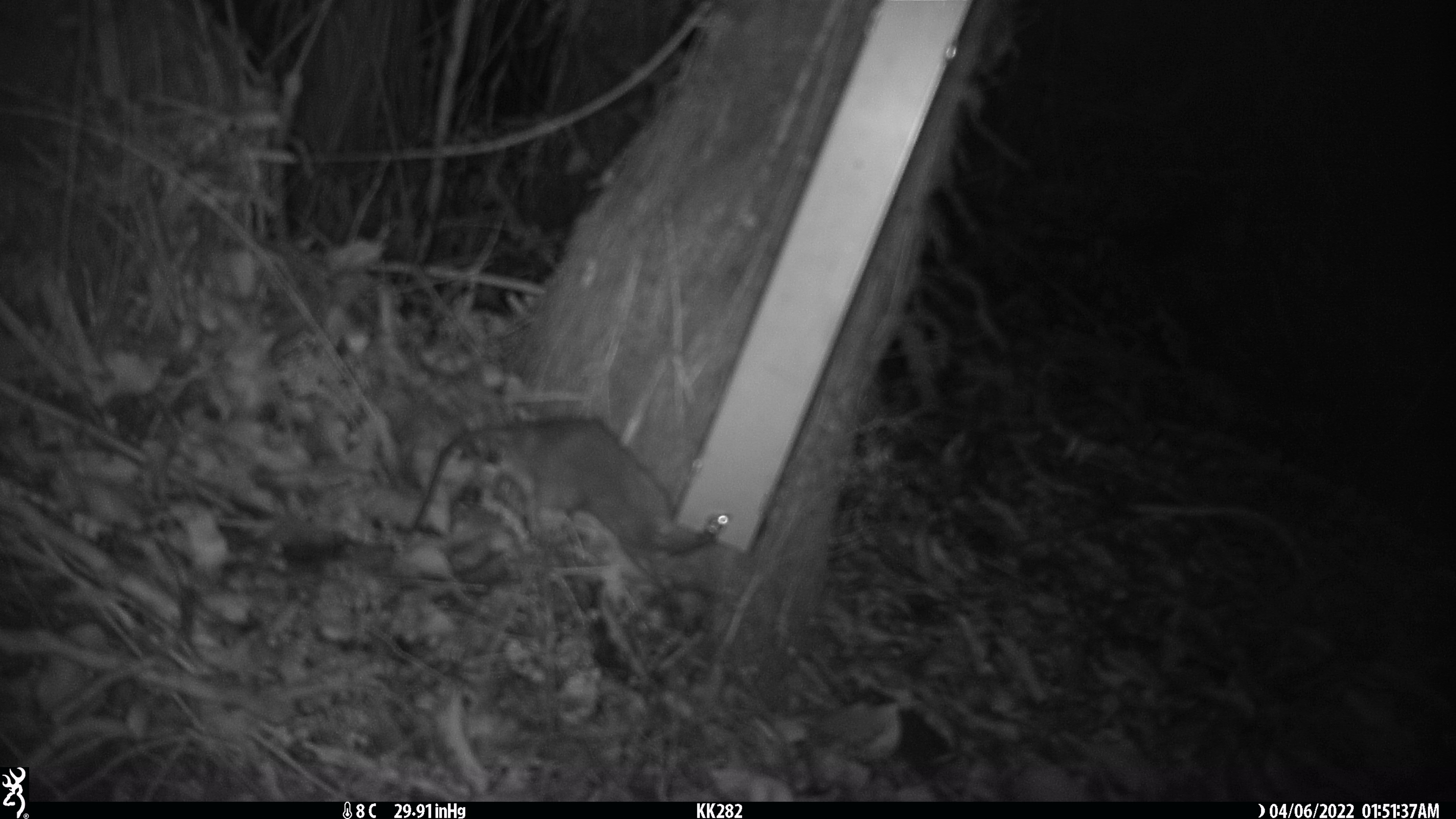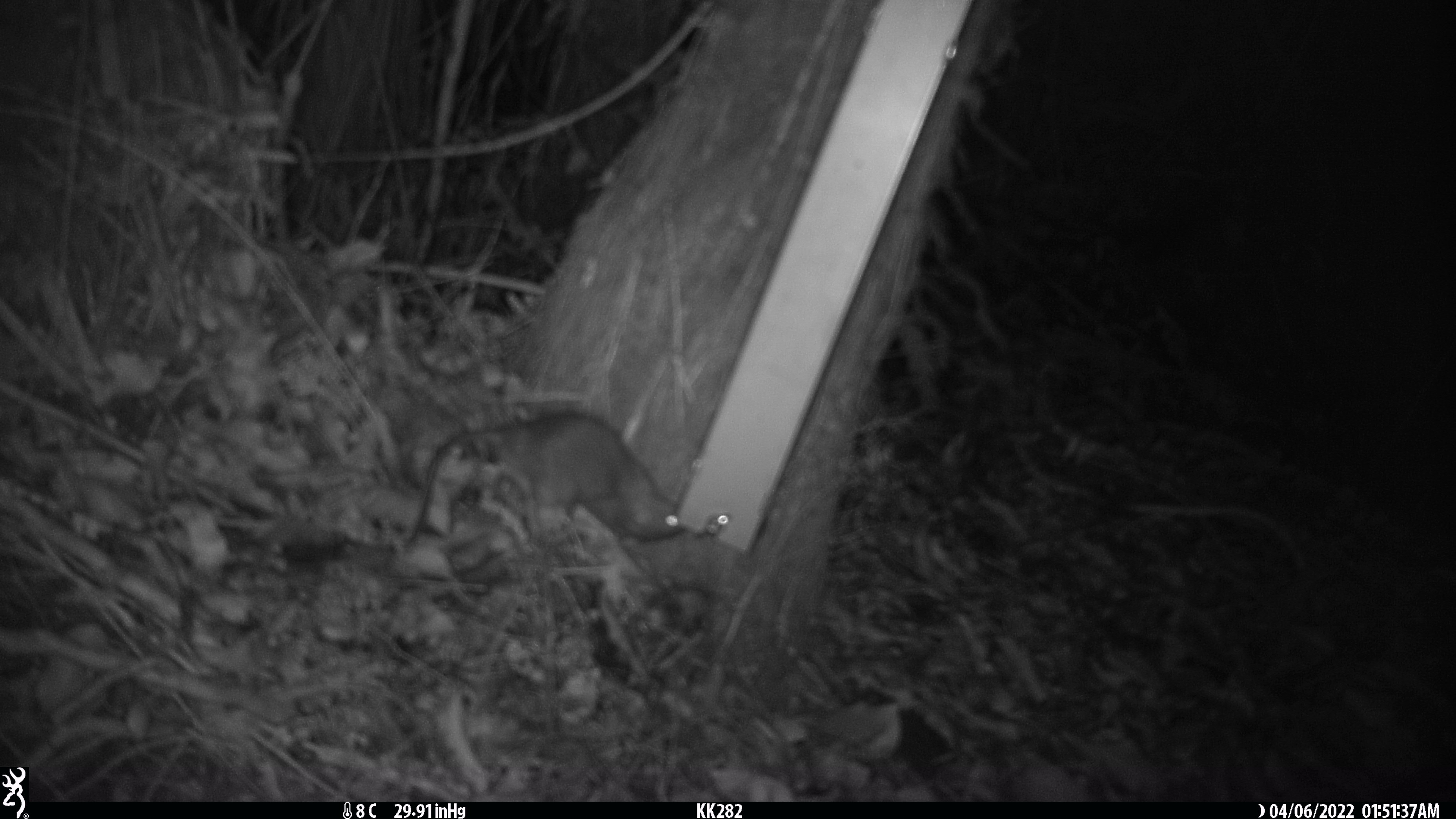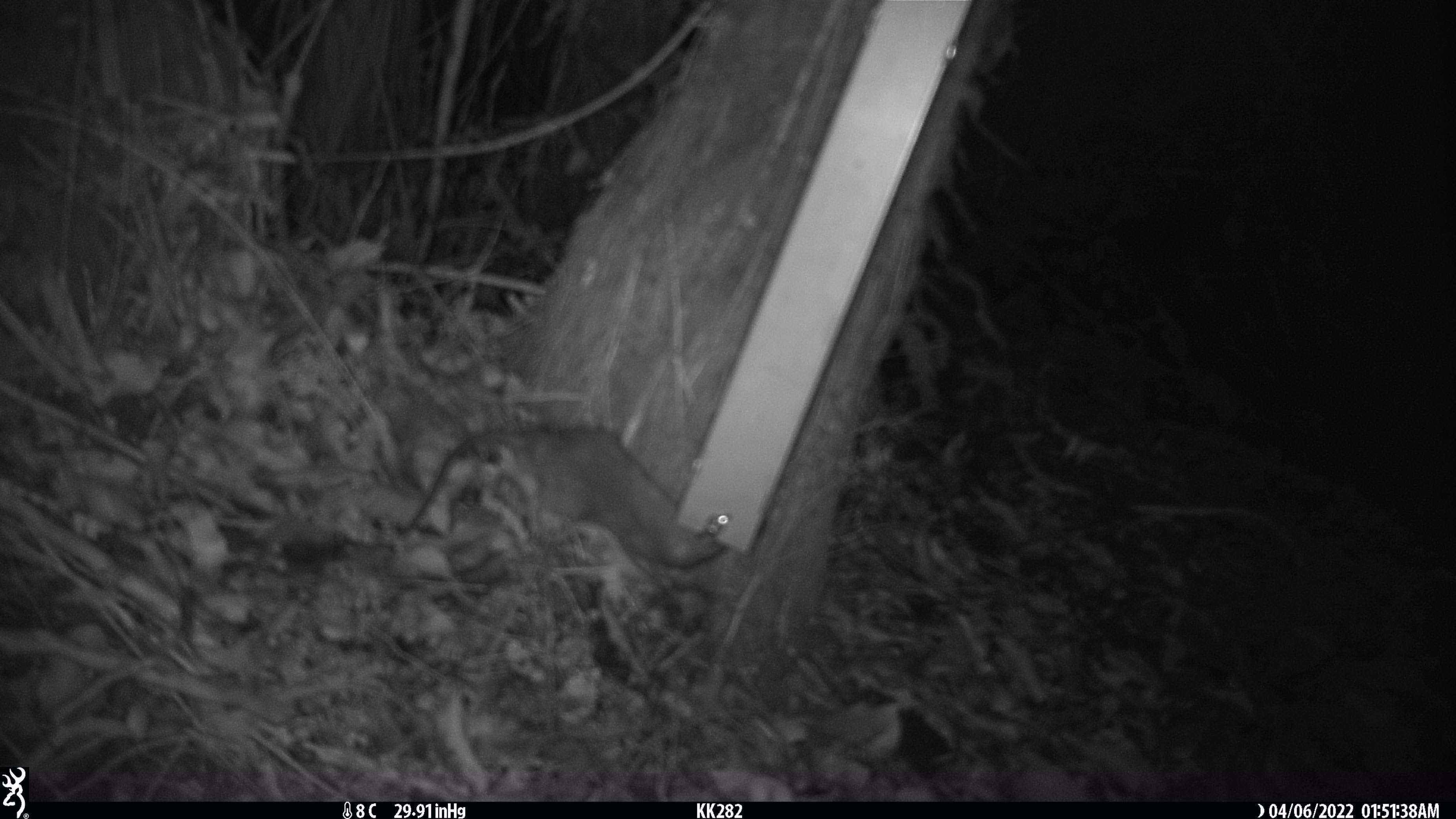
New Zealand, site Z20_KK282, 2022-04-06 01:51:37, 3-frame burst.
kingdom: Animalia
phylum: Chordata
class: Mammalia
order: Rodentia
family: Muridae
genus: Rattus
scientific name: Rattus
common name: rat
Rat (Rattus).